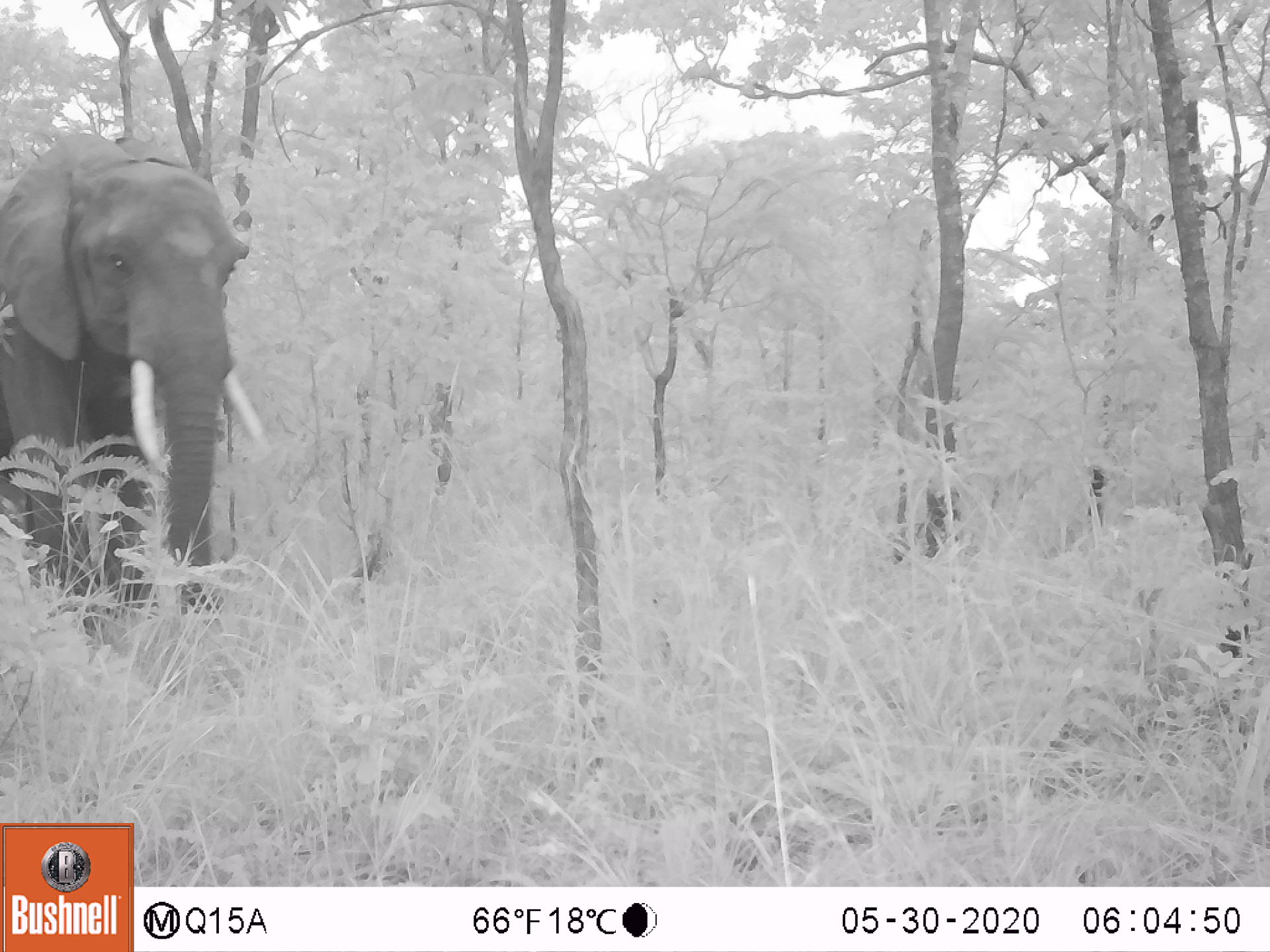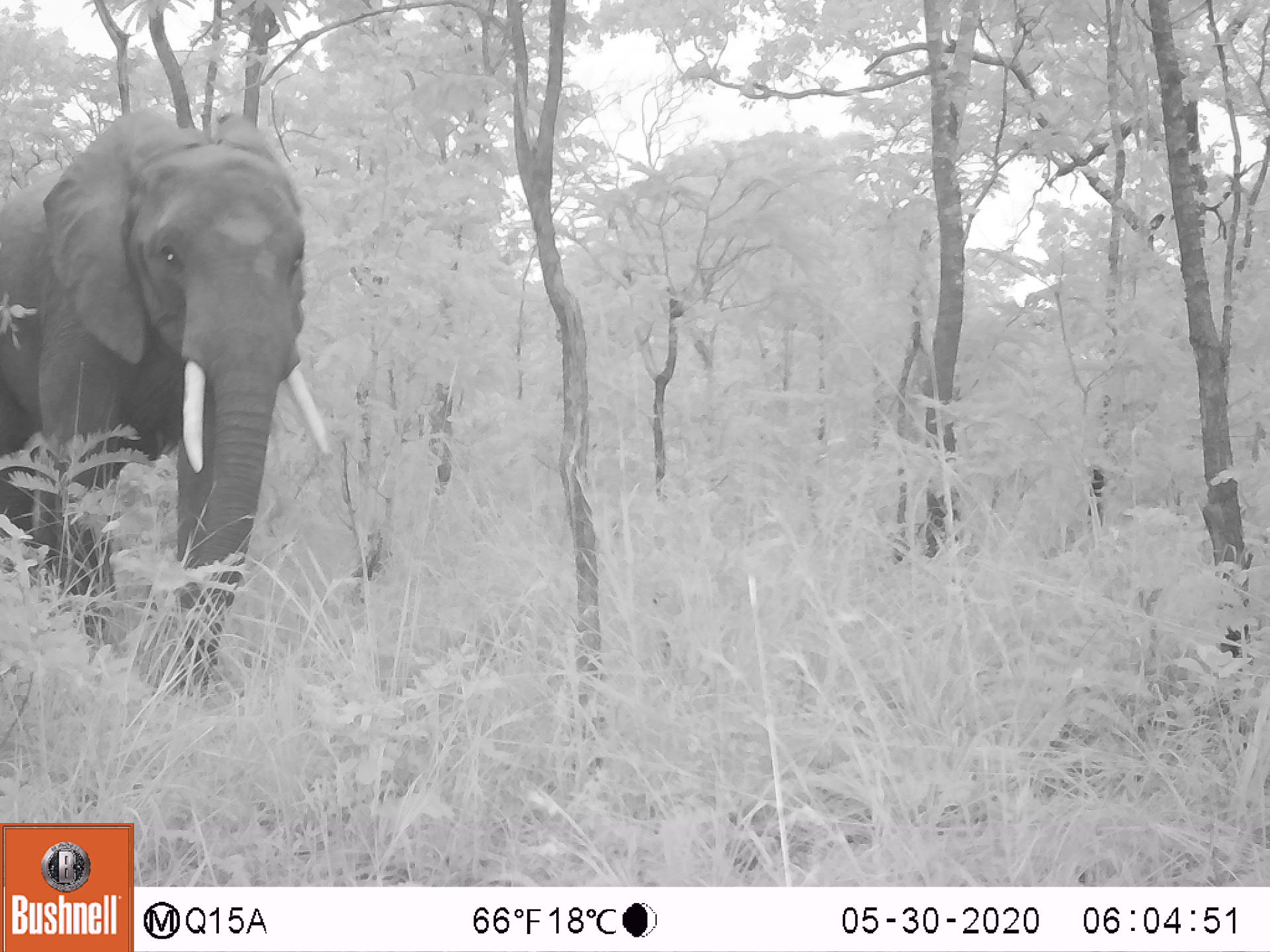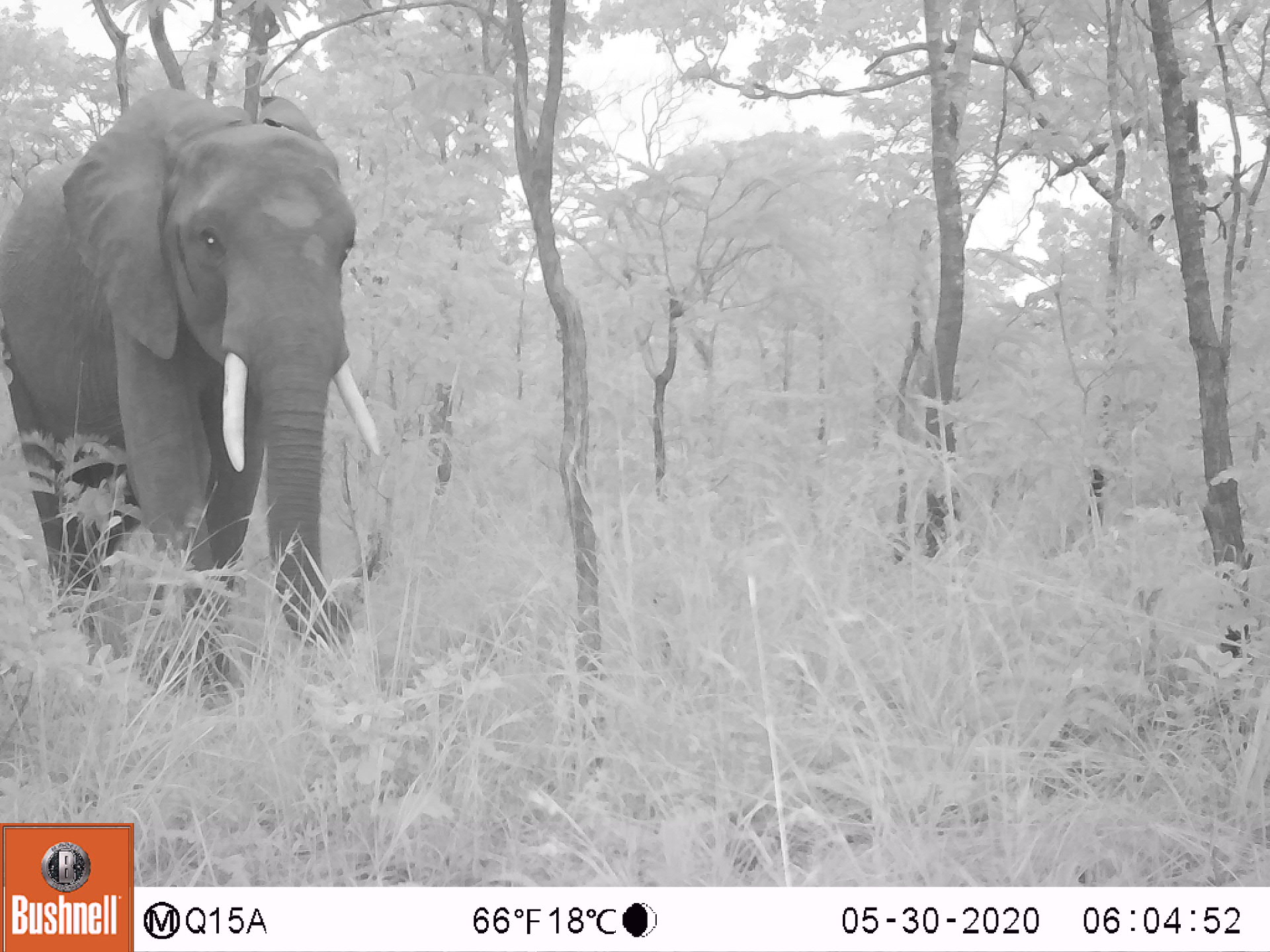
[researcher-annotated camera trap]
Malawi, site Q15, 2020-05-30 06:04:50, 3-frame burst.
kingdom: Animalia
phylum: Chordata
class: Mammalia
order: Proboscidea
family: Elephantidae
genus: Loxodonta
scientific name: Loxodonta africana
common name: african savanna elephant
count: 1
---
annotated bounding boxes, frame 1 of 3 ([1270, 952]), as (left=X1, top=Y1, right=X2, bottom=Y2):
african savanna elephant: (left=0, top=125, right=283, bottom=651)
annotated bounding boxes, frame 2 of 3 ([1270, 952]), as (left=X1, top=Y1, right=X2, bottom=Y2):
african savanna elephant: (left=0, top=97, right=351, bottom=706)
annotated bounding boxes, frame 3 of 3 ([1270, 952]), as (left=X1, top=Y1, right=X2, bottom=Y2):
african savanna elephant: (left=0, top=87, right=396, bottom=699)